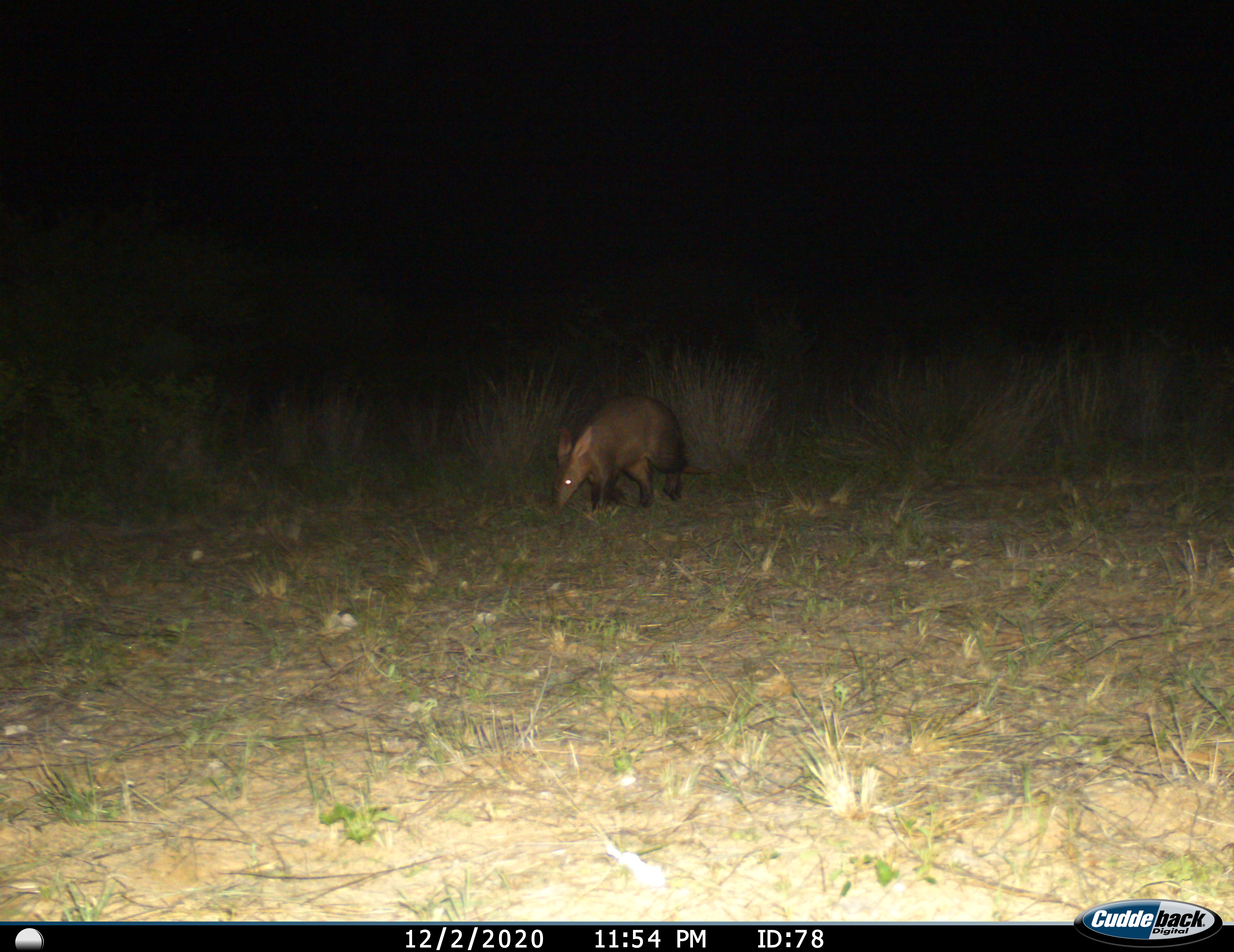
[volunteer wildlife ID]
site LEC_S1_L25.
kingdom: Animalia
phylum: Chordata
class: Mammalia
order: Tubulidentata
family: Orycteropodidae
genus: Orycteropus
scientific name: Orycteropus afer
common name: aardvark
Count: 1.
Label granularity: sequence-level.